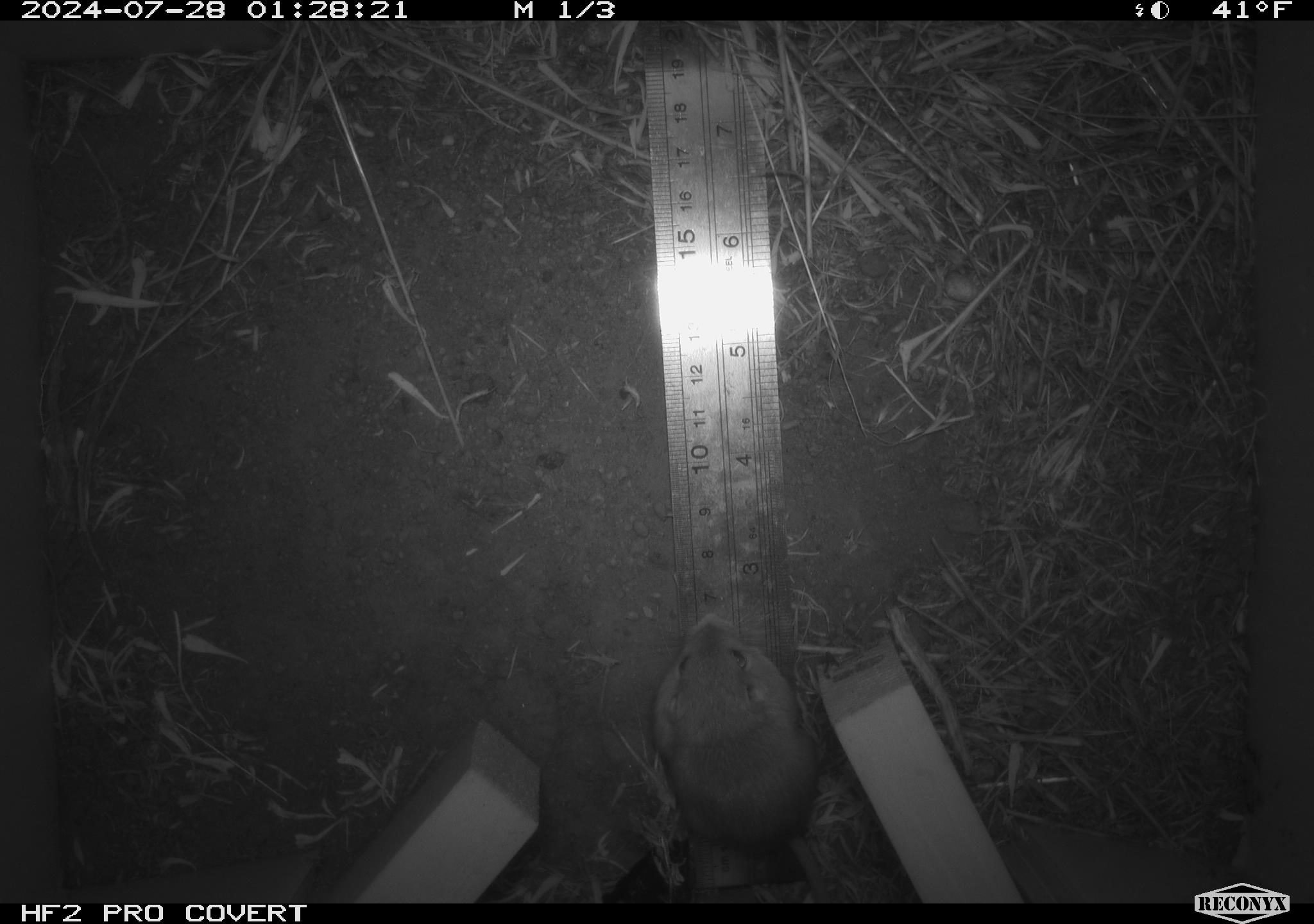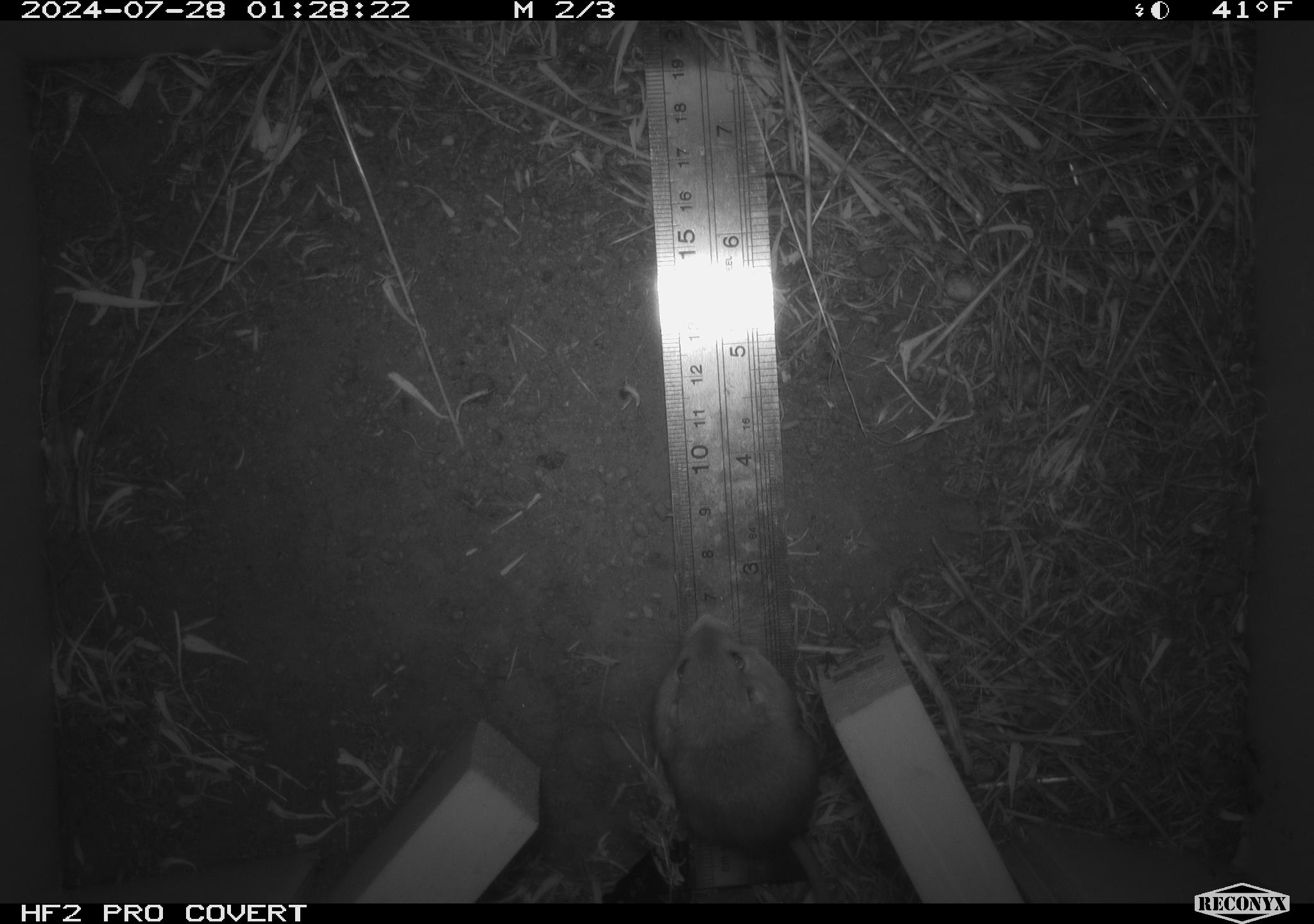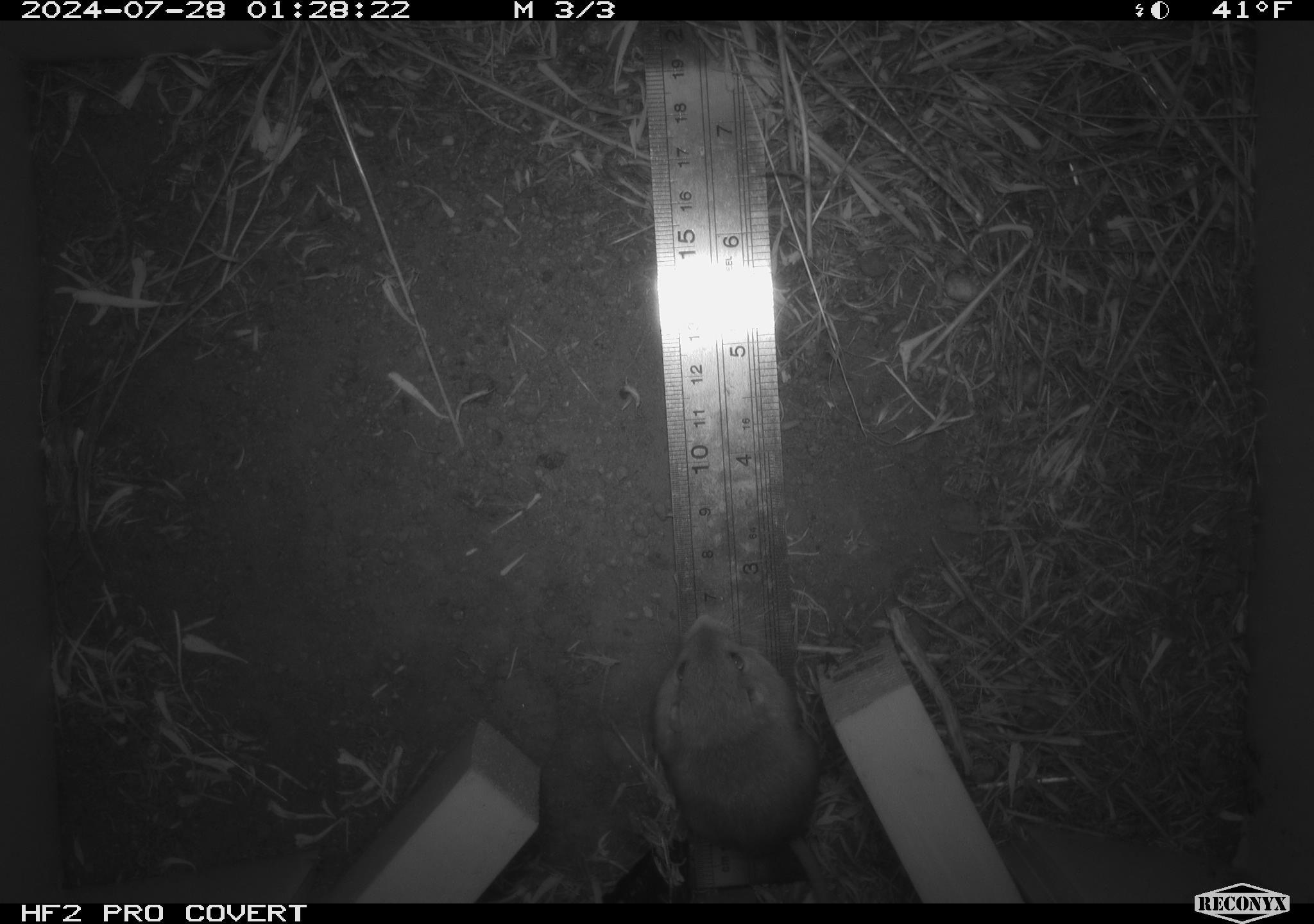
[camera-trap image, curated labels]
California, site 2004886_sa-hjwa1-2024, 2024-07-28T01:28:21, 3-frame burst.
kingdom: Animalia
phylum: Chordata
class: Mammalia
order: Rodentia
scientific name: Rodentia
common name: rodent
Rodent (Rodentia).